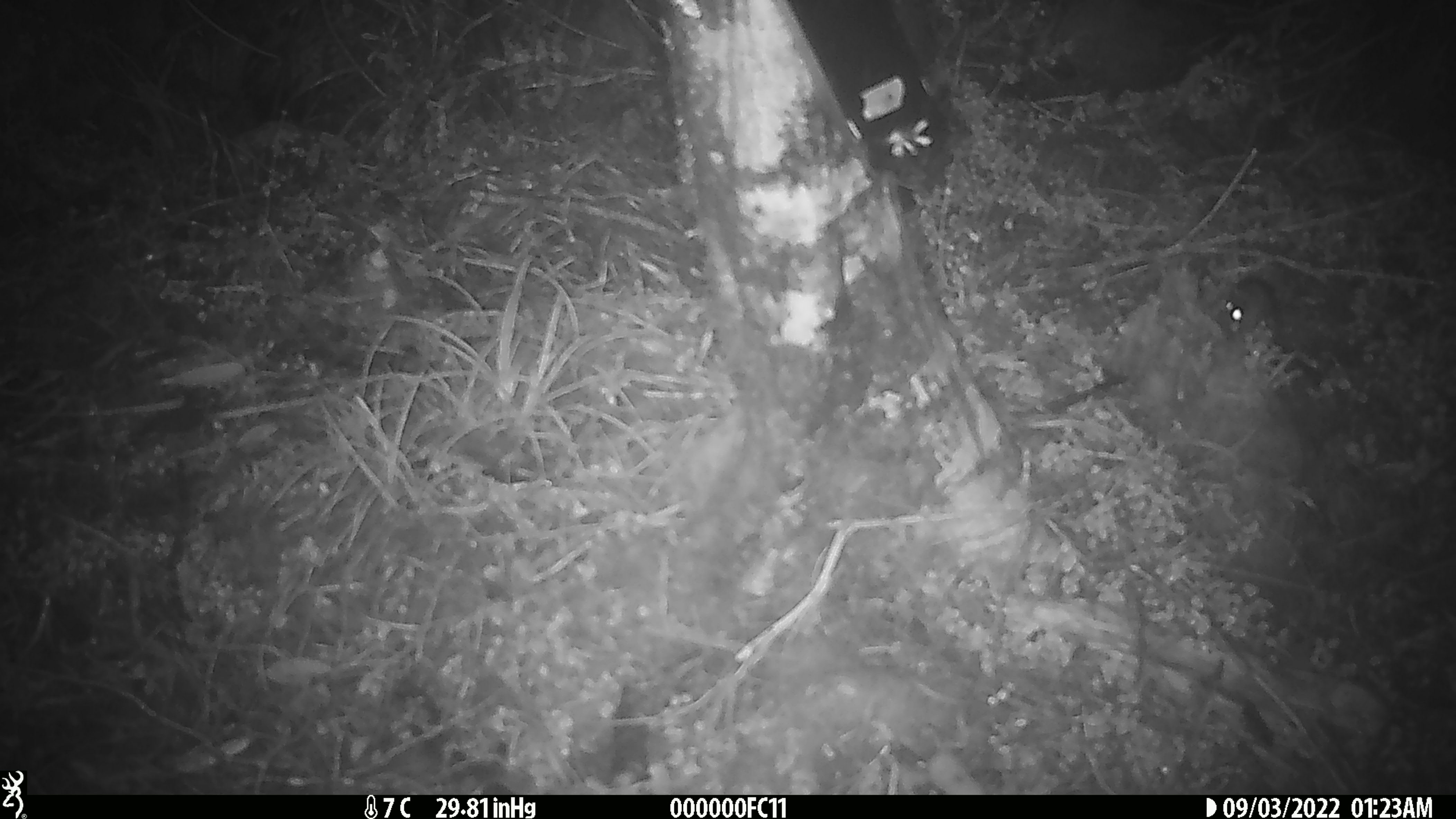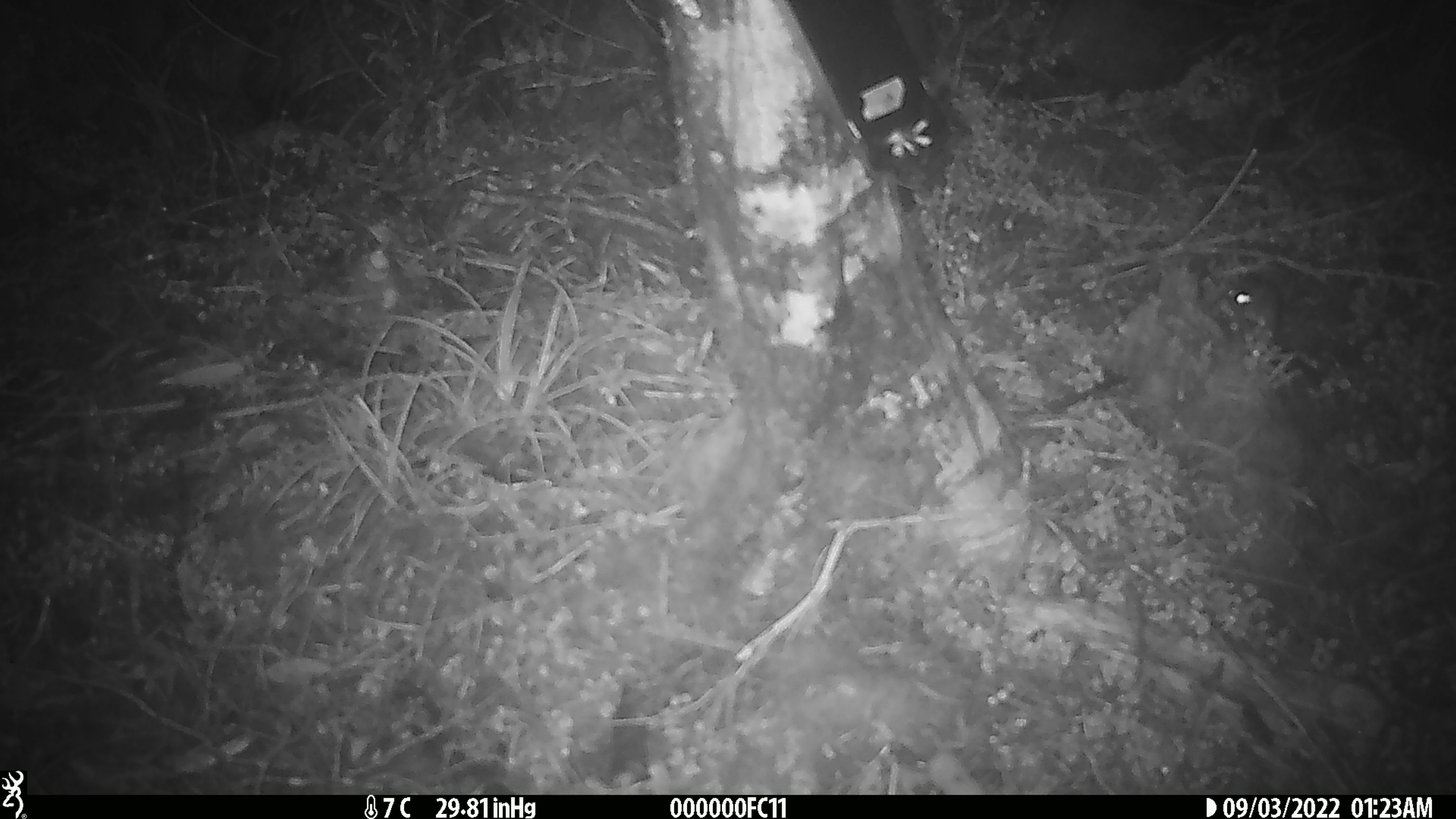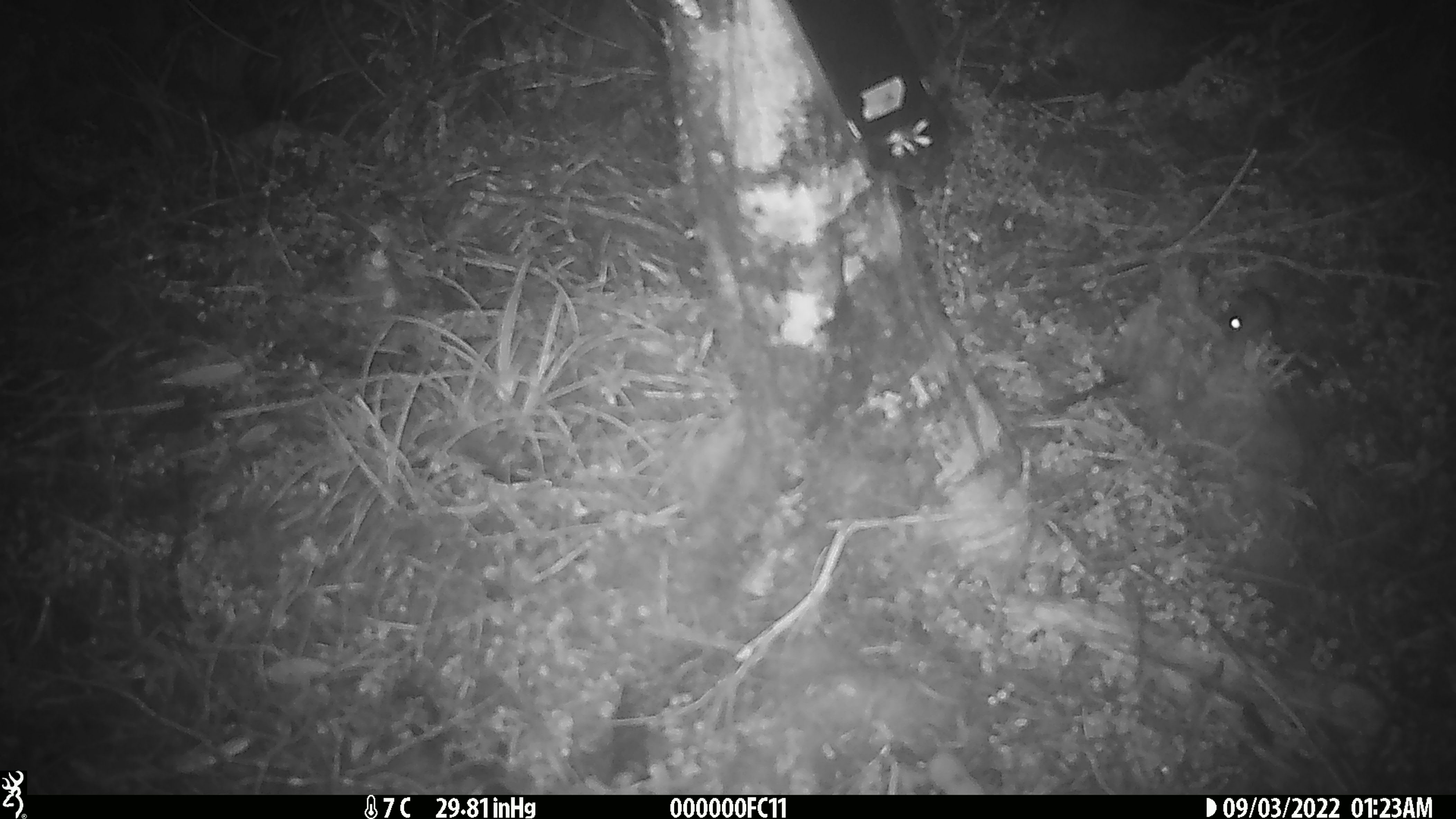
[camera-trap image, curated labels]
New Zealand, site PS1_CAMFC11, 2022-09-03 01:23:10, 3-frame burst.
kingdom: Animalia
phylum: Chordata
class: Mammalia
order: Rodentia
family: Muridae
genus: Mus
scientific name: Mus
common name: mouse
Mouse (Mus).